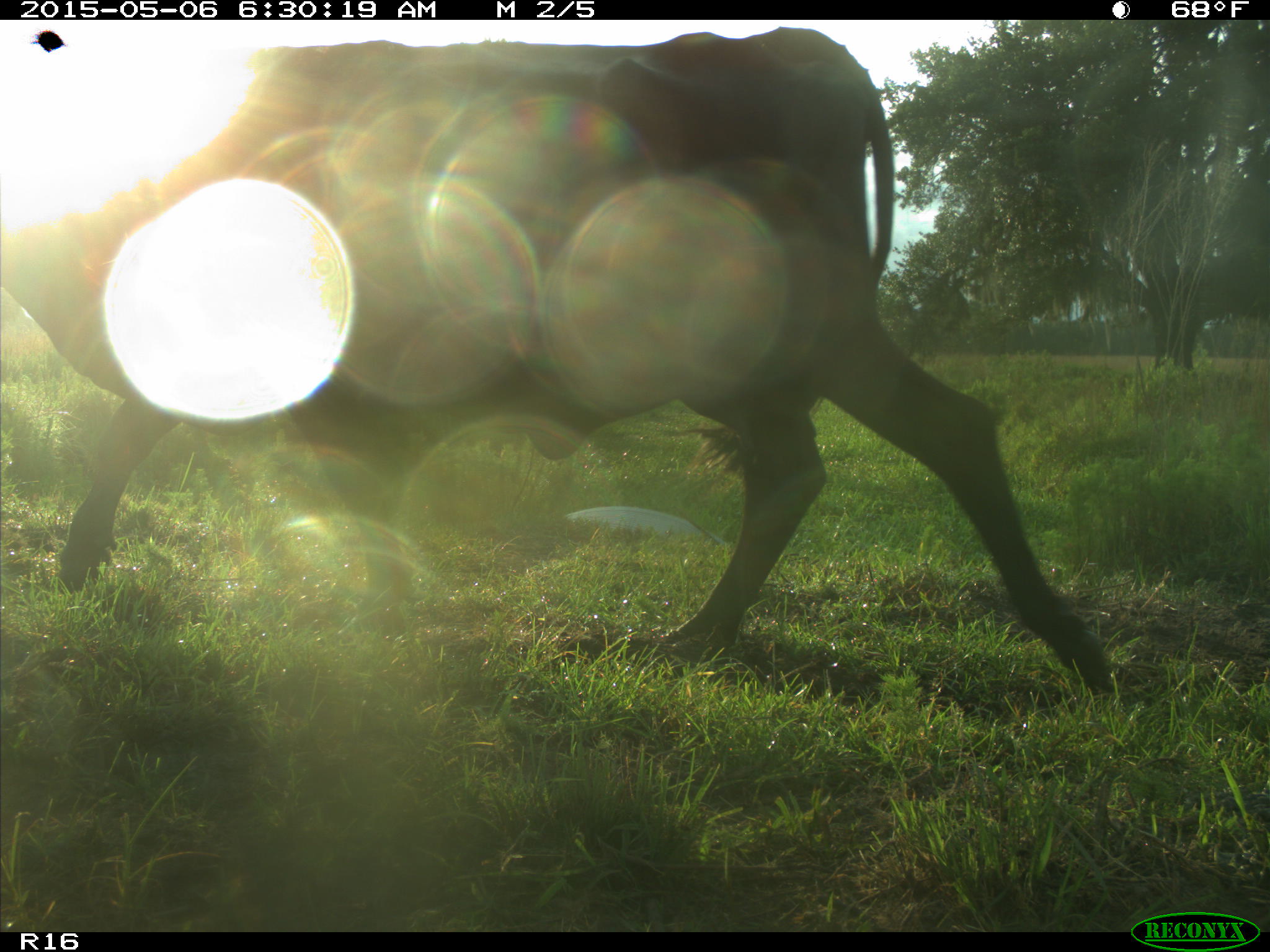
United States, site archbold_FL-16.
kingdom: Animalia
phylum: Chordata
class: Mammalia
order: Artiodactyla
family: Bovidae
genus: Bos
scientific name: Bos taurus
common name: domestic cow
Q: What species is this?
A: Bos taurus (domestic cow).